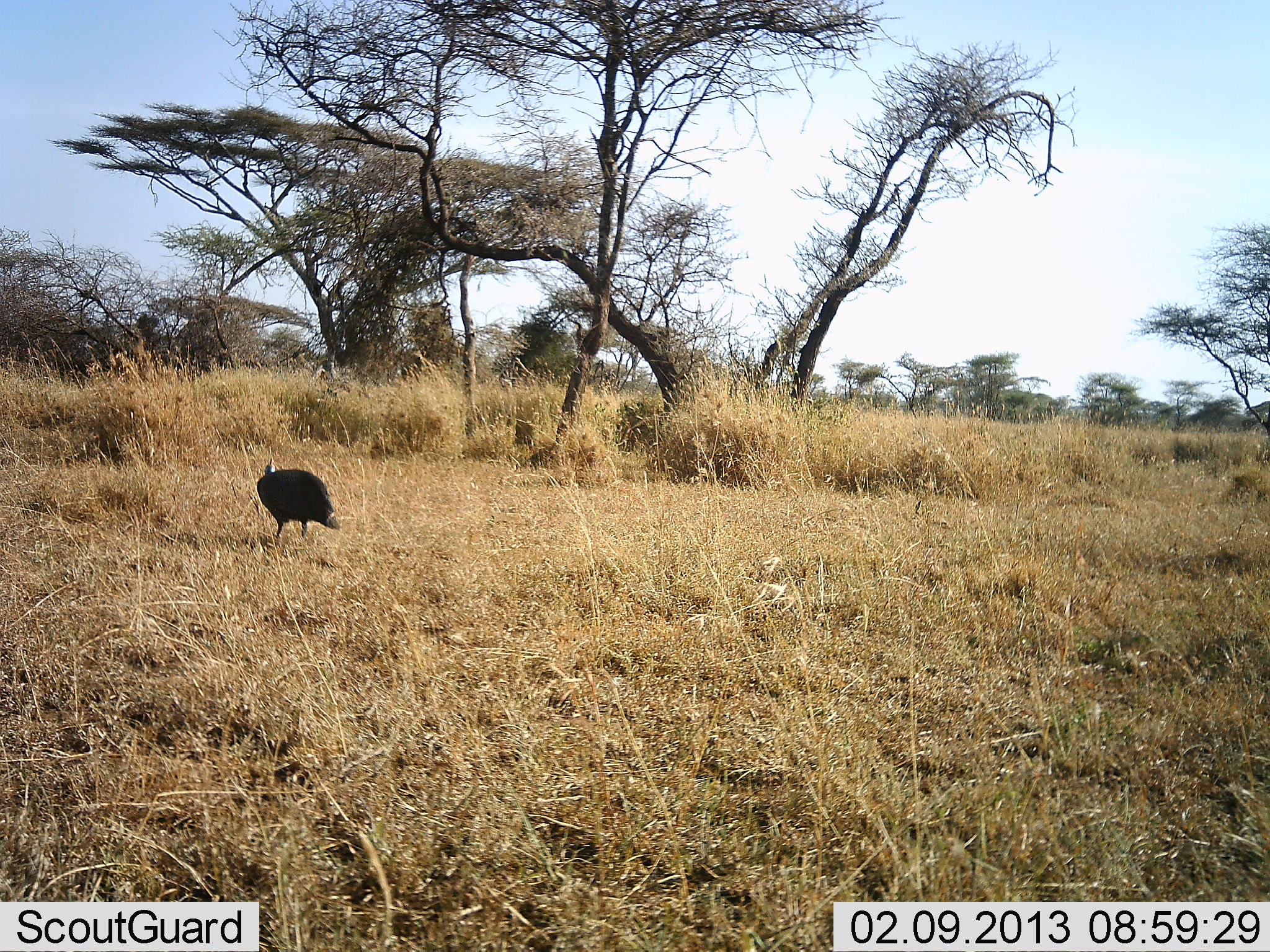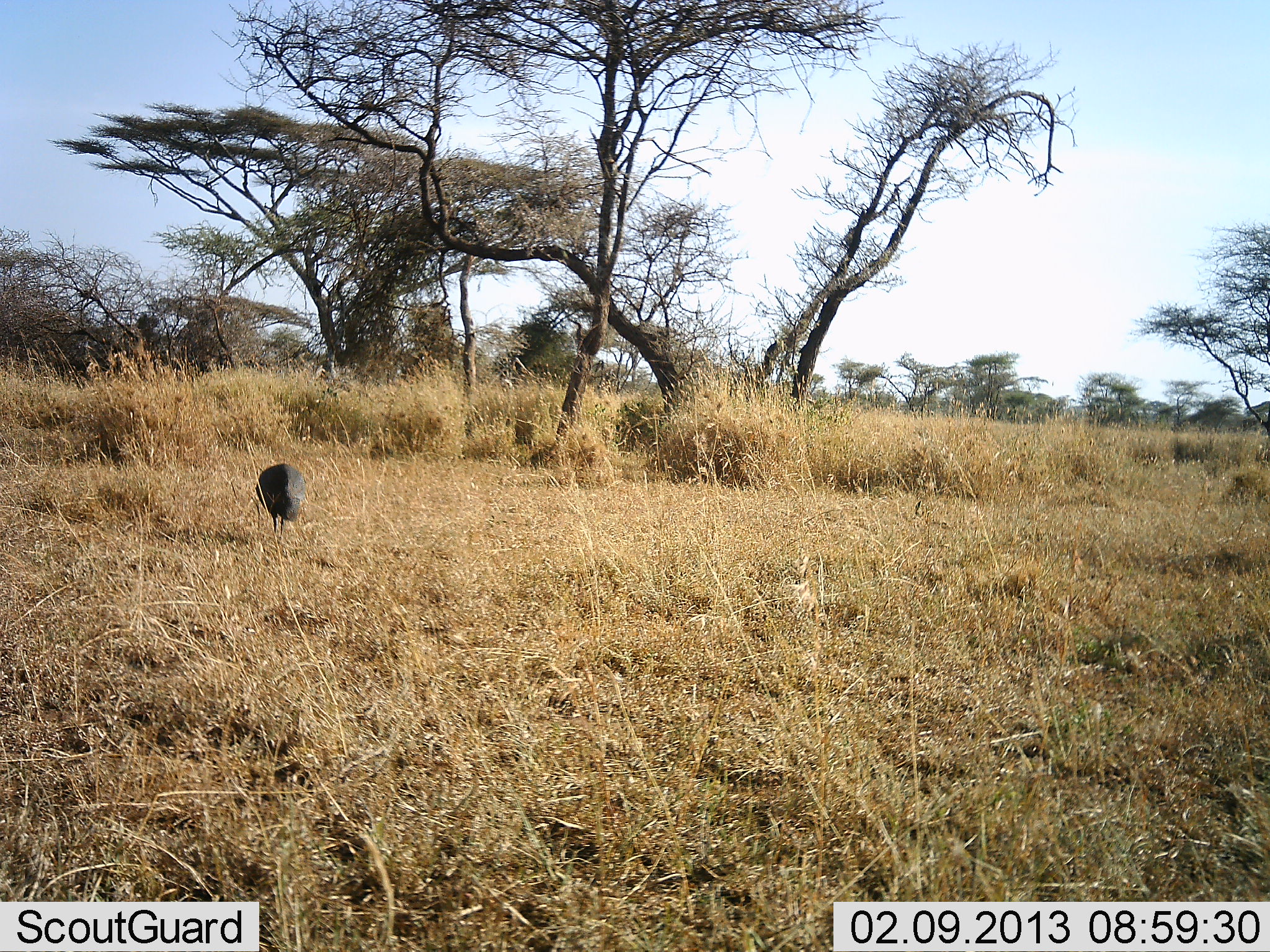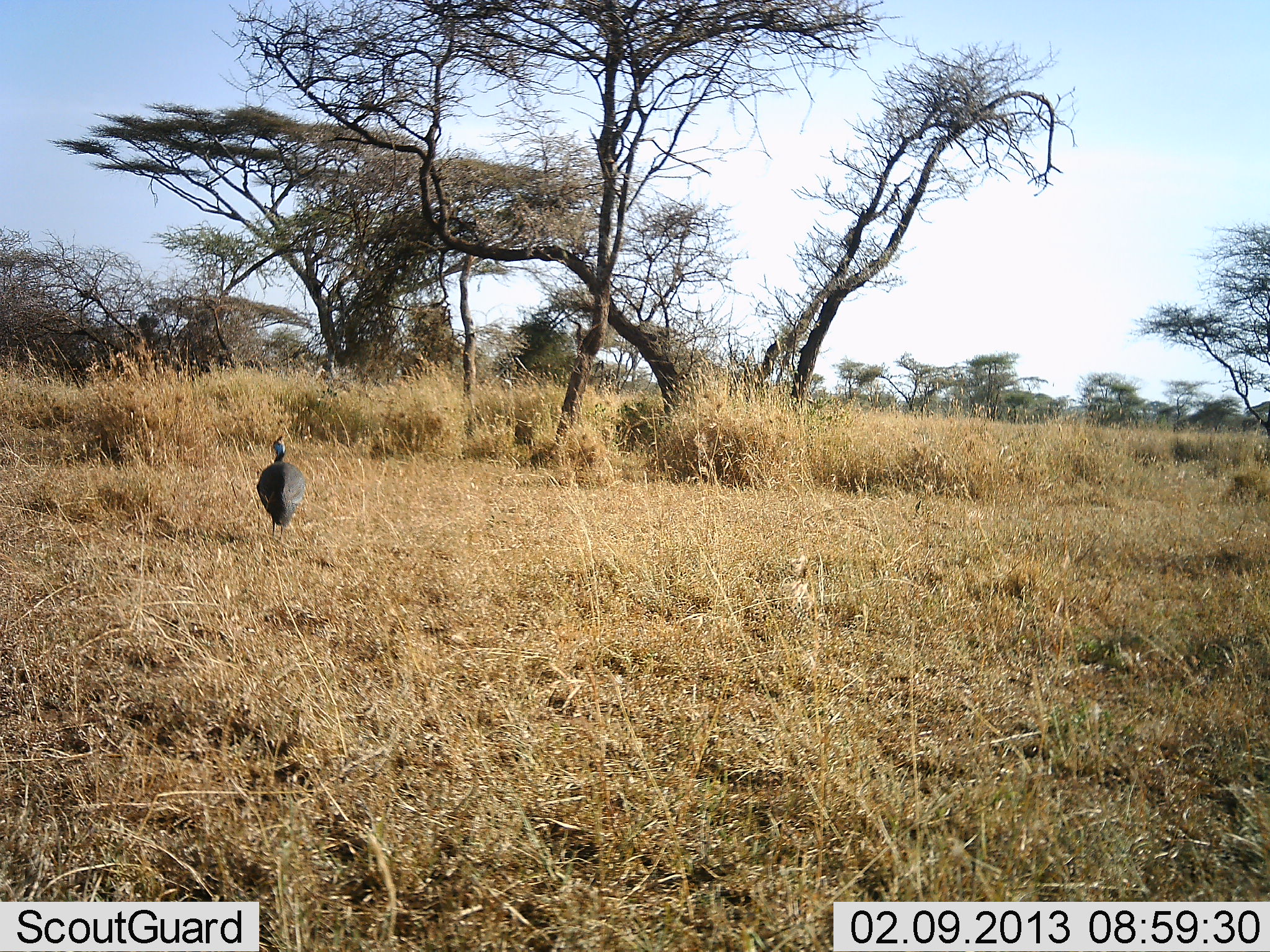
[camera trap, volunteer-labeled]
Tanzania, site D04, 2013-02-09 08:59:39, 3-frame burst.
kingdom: Animalia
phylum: Chordata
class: Aves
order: Galliformes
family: Numididae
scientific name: Numididae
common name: guinea fowl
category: guineafowl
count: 1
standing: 26%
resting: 0%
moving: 41%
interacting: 0%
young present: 0%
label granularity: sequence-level